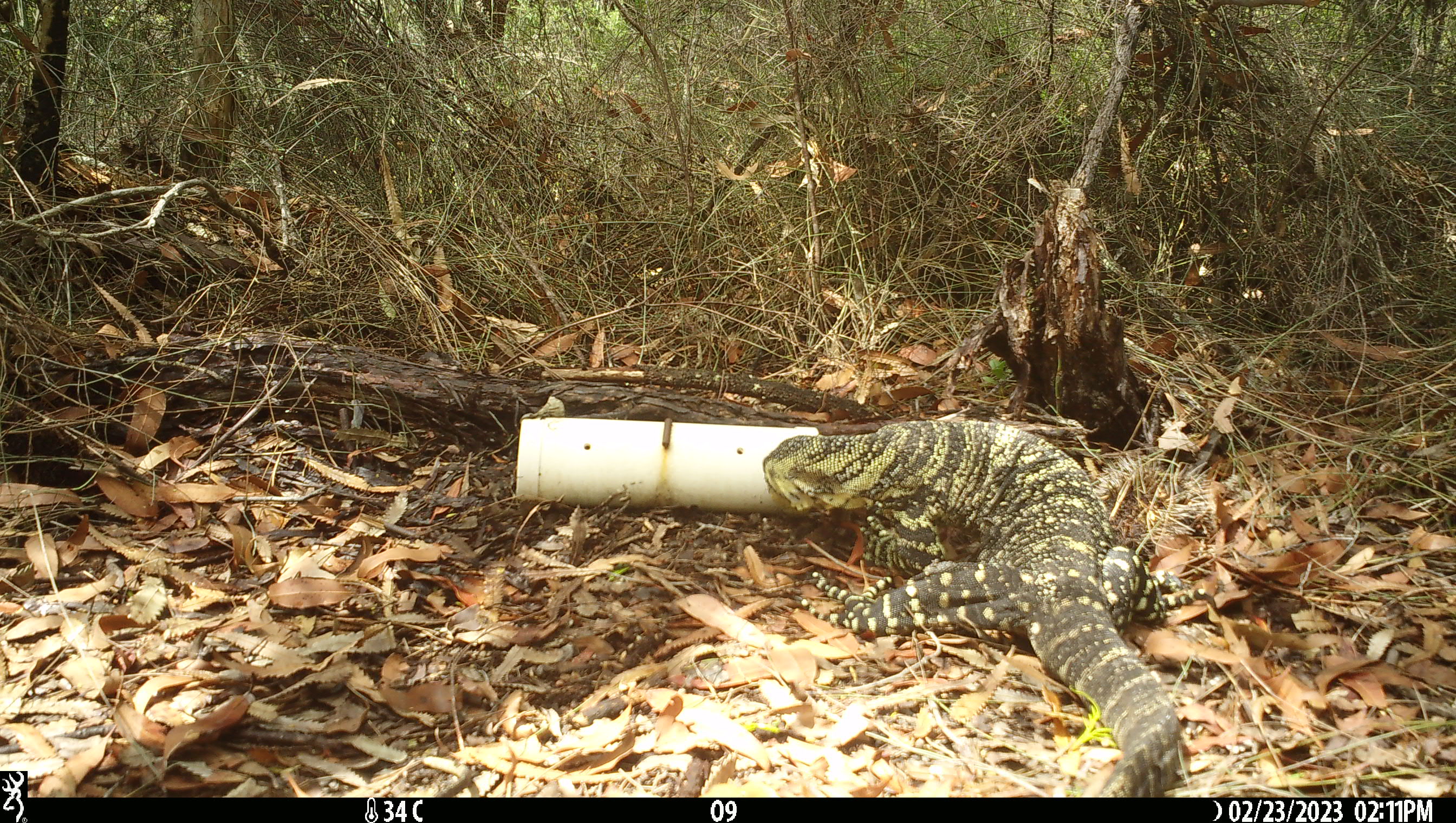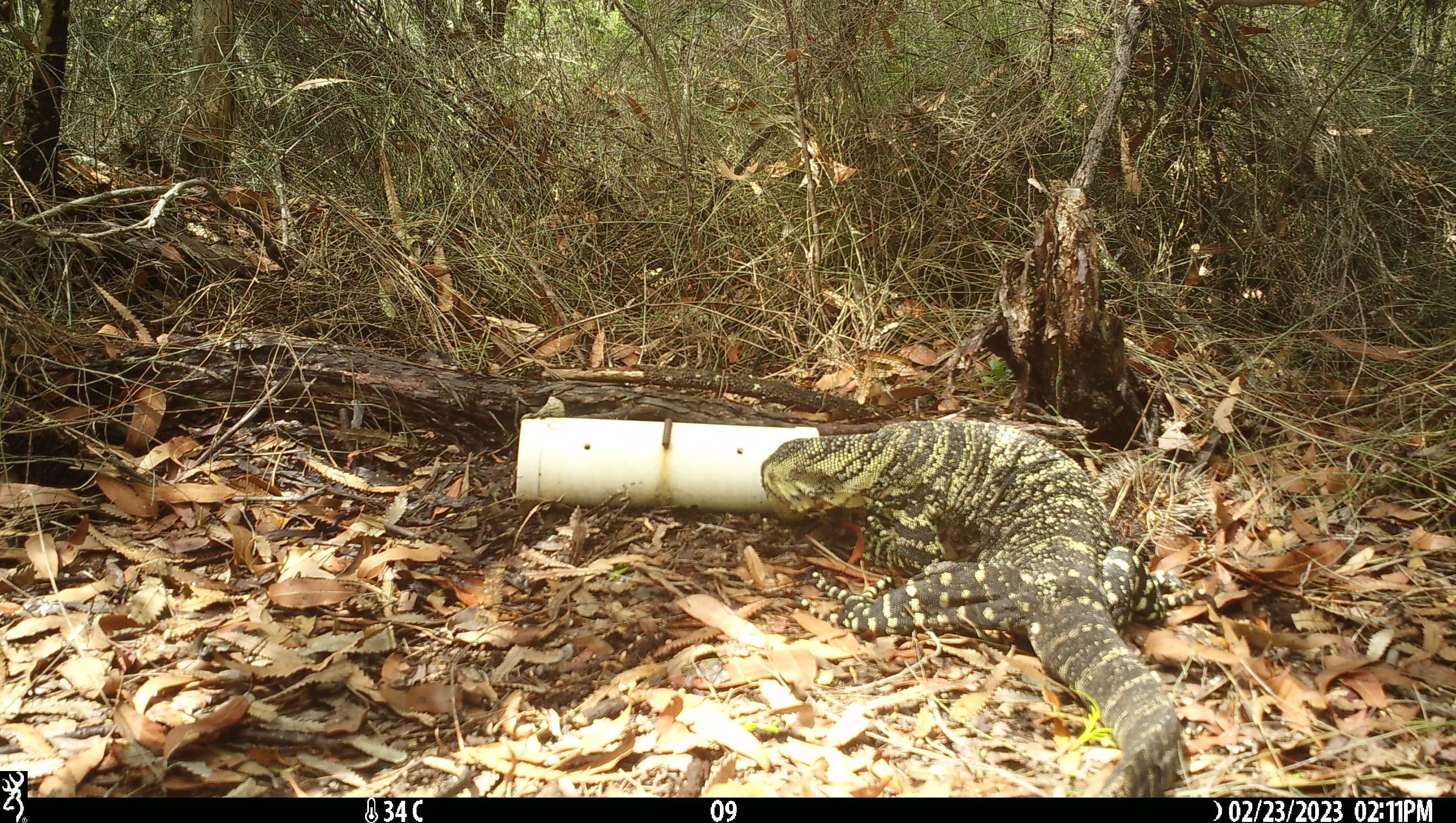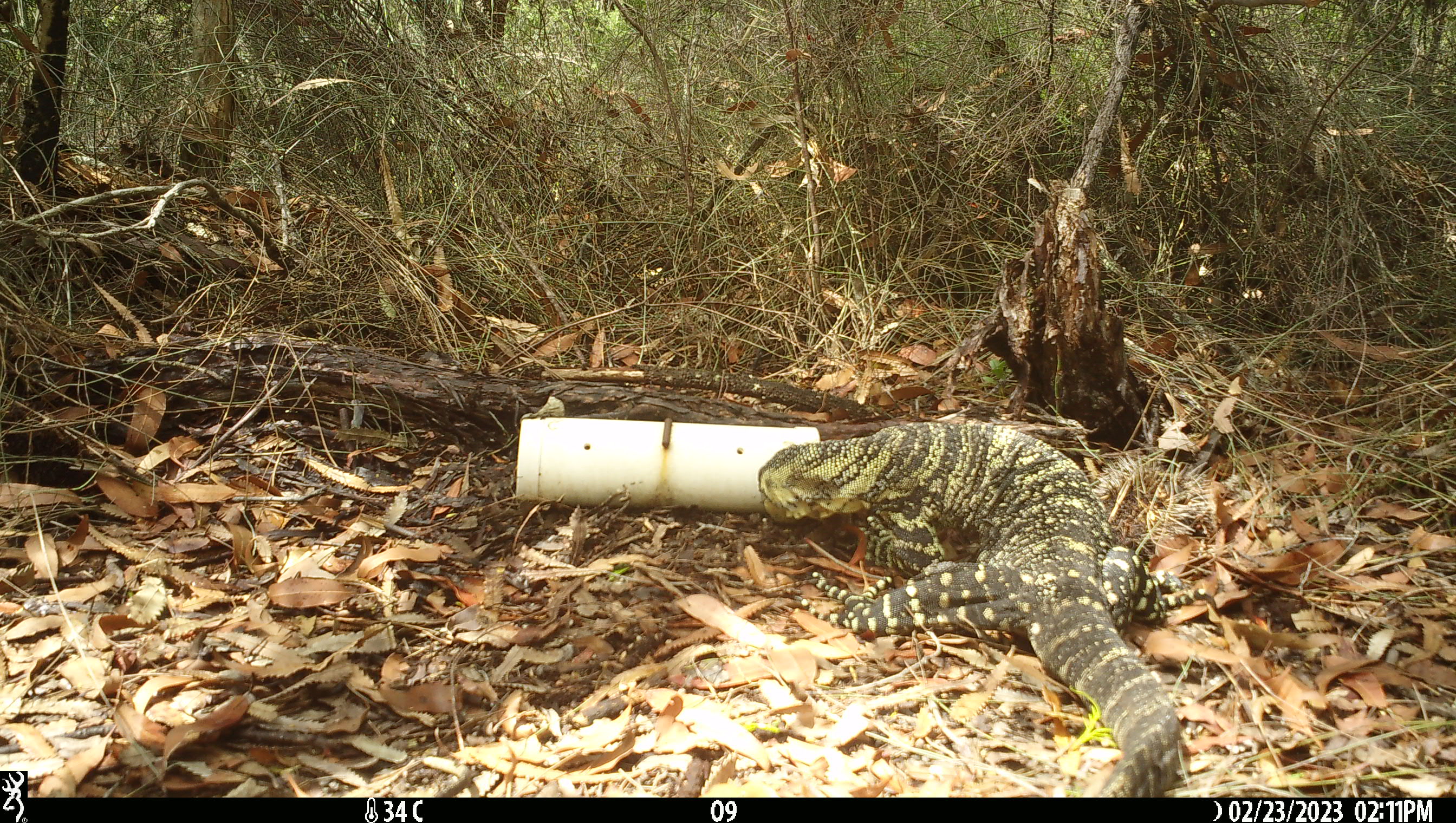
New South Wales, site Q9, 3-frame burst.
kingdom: Animalia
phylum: Chordata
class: Reptilia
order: Squamata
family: Varanidae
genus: Varanus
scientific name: Varanus varius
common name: lace monitor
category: goanna